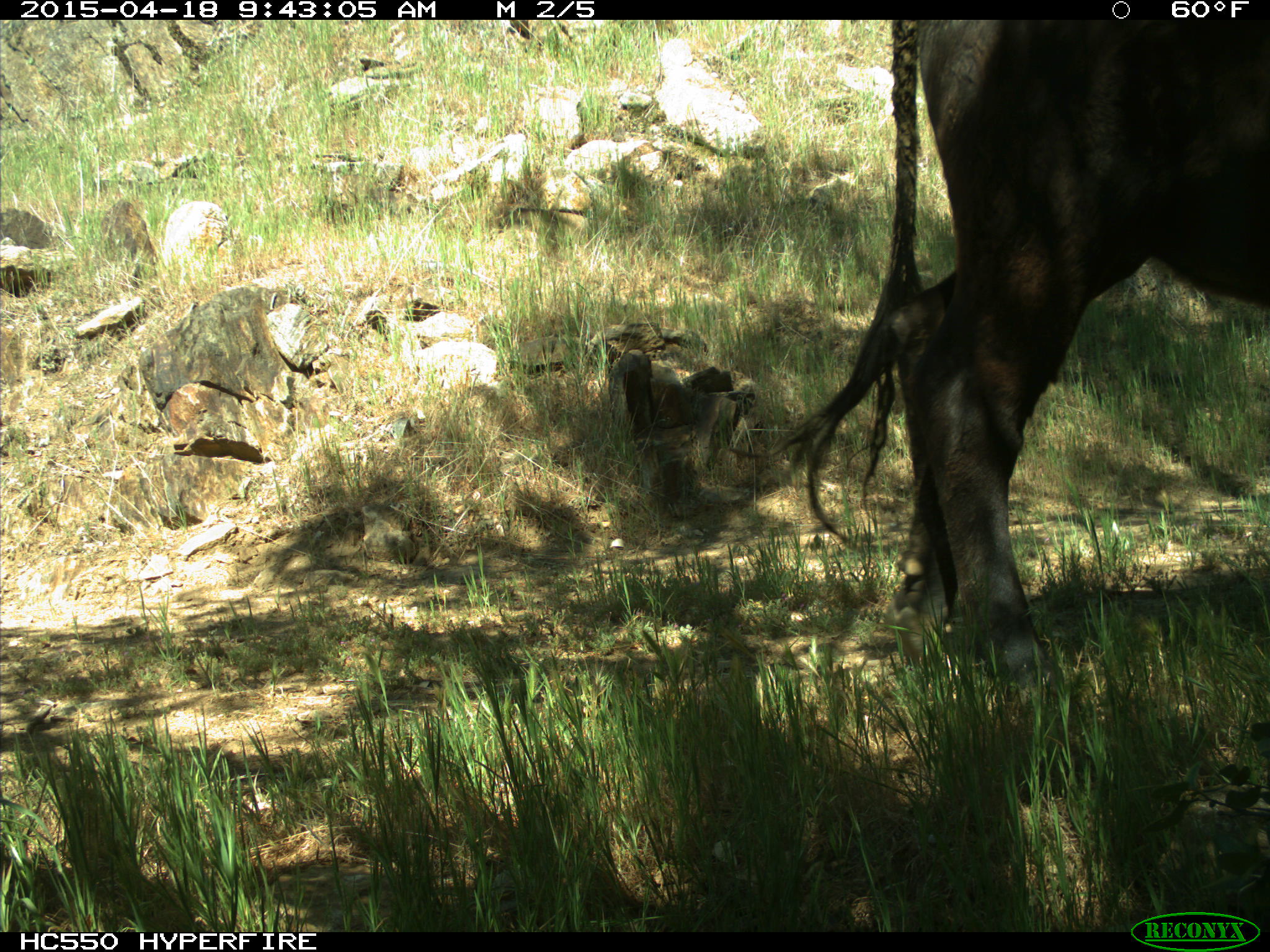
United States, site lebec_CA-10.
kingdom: Animalia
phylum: Chordata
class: Mammalia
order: Artiodactyla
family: Bovidae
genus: Bos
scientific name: Bos taurus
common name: domestic cow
Bos taurus (domestic cow).